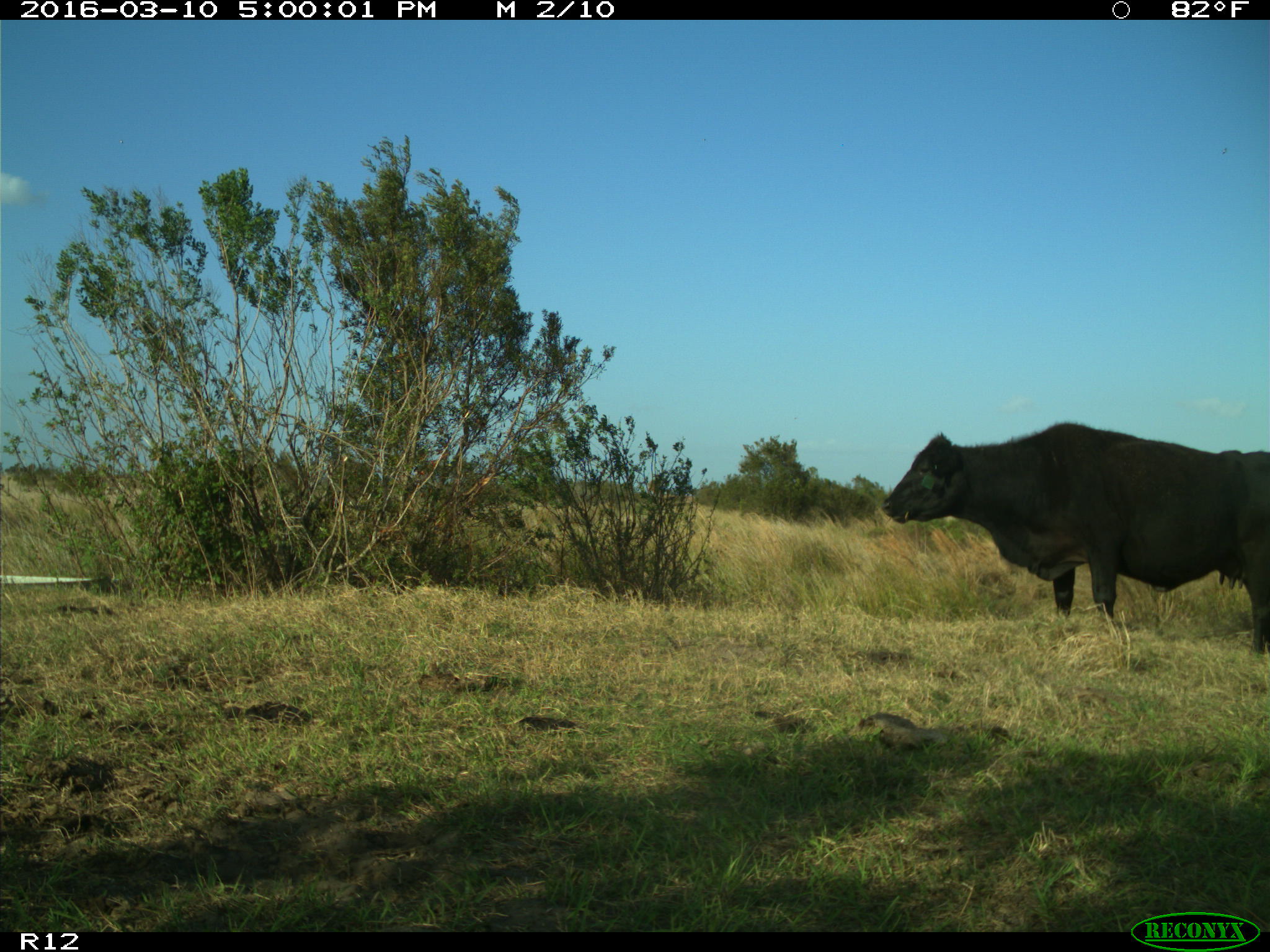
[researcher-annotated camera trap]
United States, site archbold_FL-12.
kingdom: Animalia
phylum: Chordata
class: Mammalia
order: Artiodactyla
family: Bovidae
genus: Bos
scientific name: Bos taurus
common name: domestic cow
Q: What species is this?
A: Bos taurus (domestic cow).